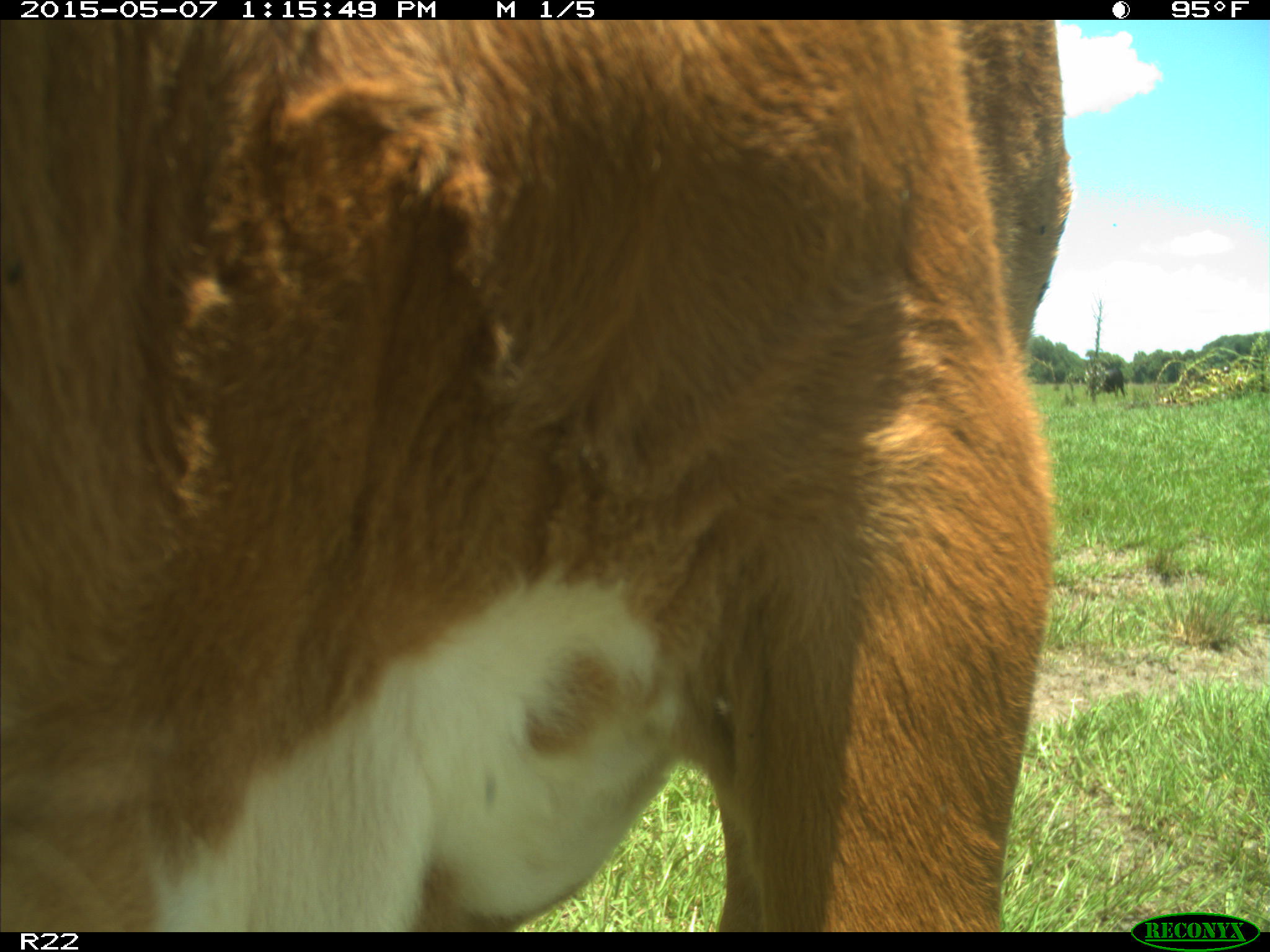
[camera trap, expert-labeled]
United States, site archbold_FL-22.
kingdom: Animalia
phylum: Chordata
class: Mammalia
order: Artiodactyla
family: Bovidae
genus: Bos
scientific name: Bos taurus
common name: domestic cow